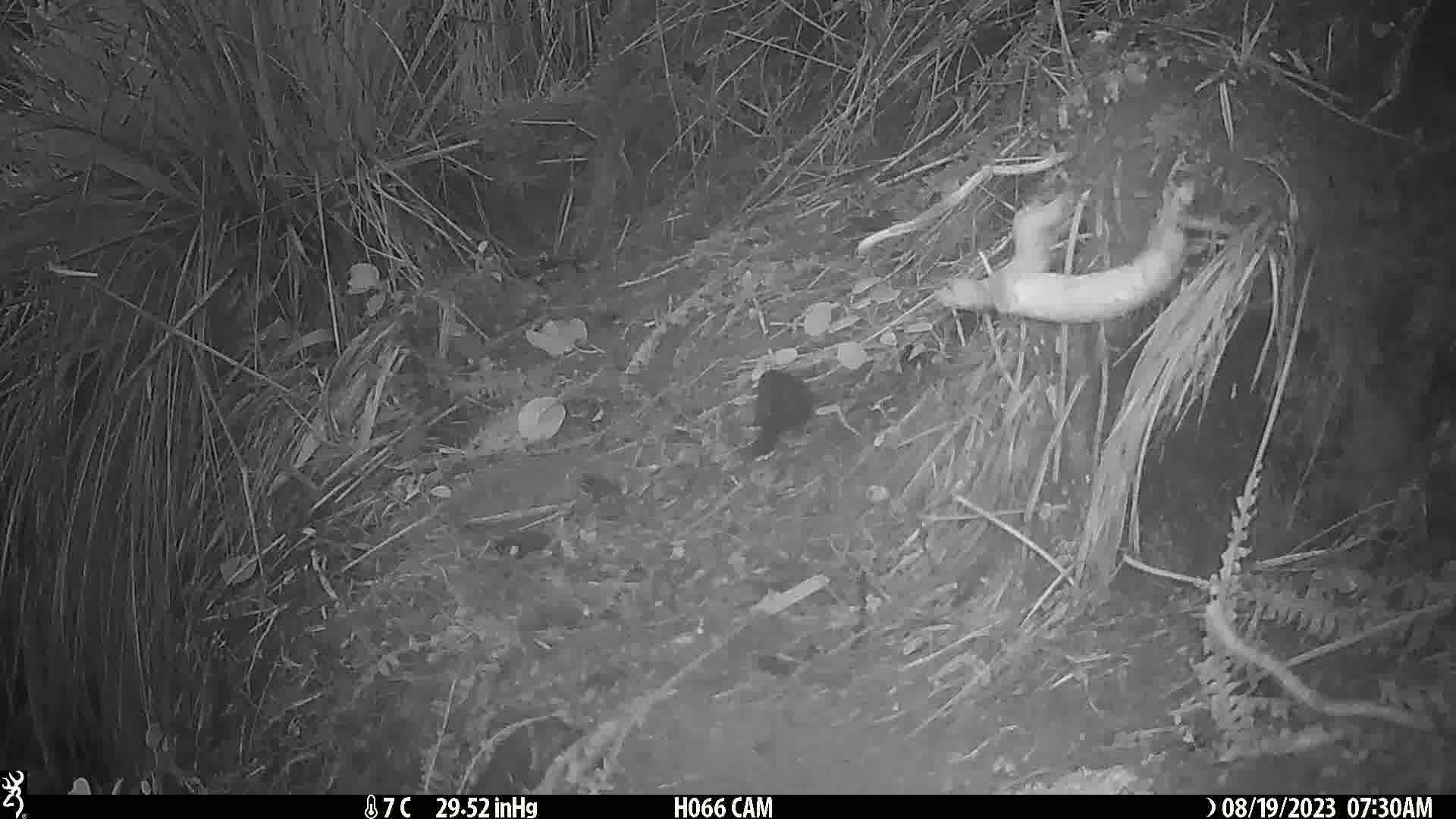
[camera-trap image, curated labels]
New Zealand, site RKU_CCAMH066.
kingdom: Animalia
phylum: Chordata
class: Aves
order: Passeriformes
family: Turdidae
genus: Turdus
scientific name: Turdus merula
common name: eurasian blackbird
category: blackbird